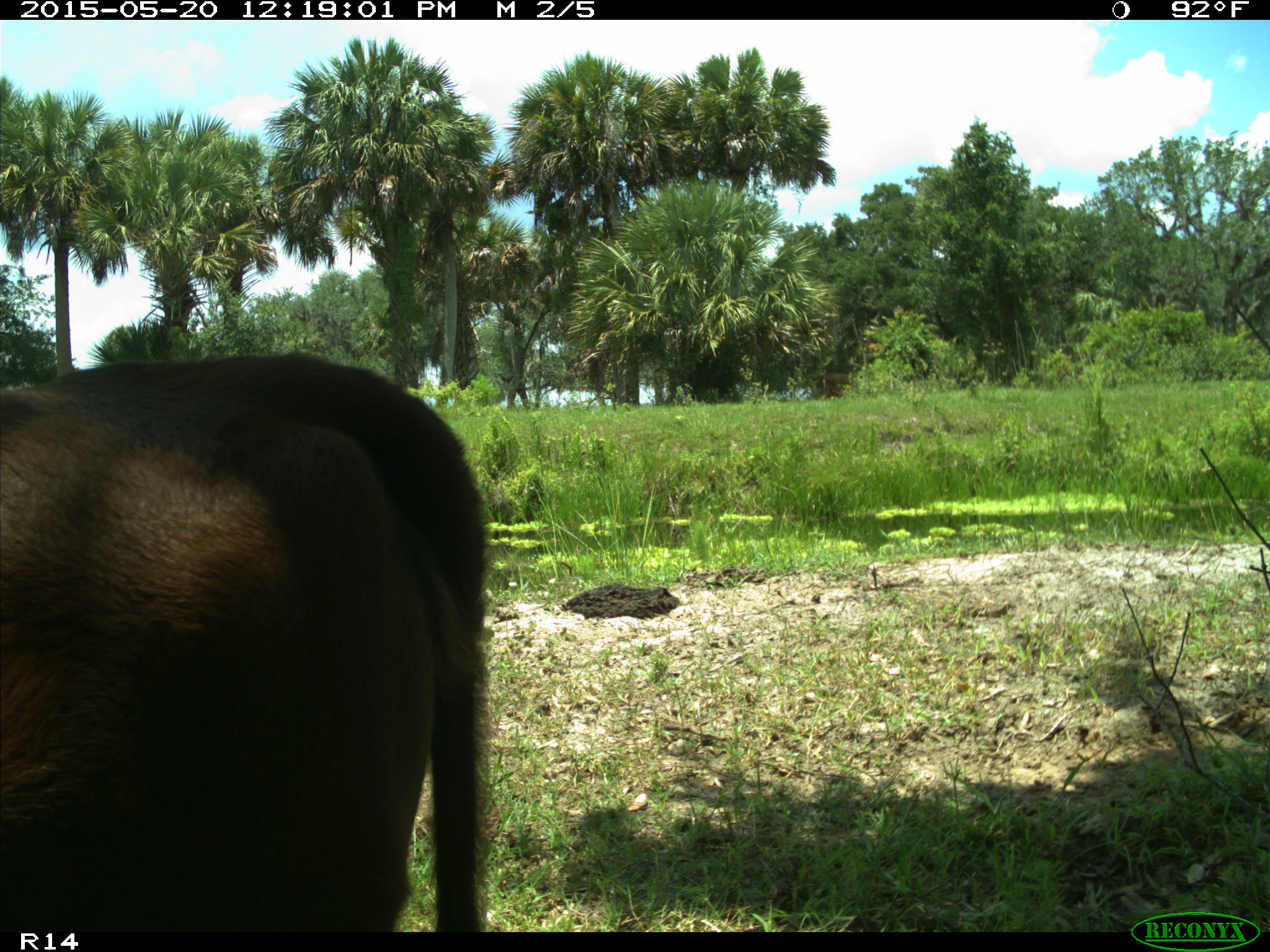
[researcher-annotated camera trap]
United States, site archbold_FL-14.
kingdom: Animalia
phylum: Chordata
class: Mammalia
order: Artiodactyla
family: Bovidae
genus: Bos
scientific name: Bos taurus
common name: domestic cow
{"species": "Bos taurus (domestic cow)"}